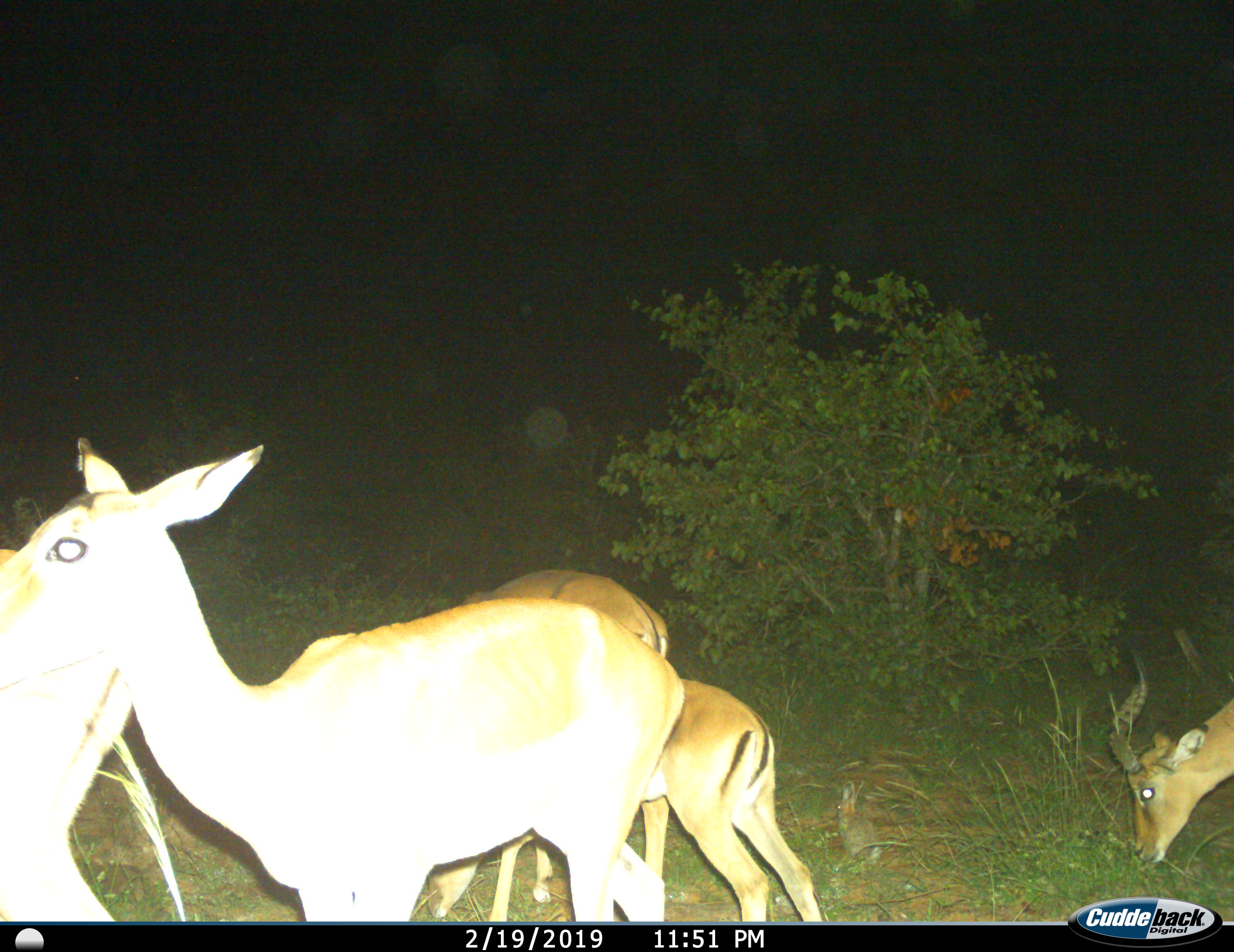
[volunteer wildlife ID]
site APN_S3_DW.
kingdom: Animalia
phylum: Chordata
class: Mammalia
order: Artiodactyla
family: Bovidae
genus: Aepyceros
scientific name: Aepyceros melampus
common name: impala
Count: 5.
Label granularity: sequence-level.